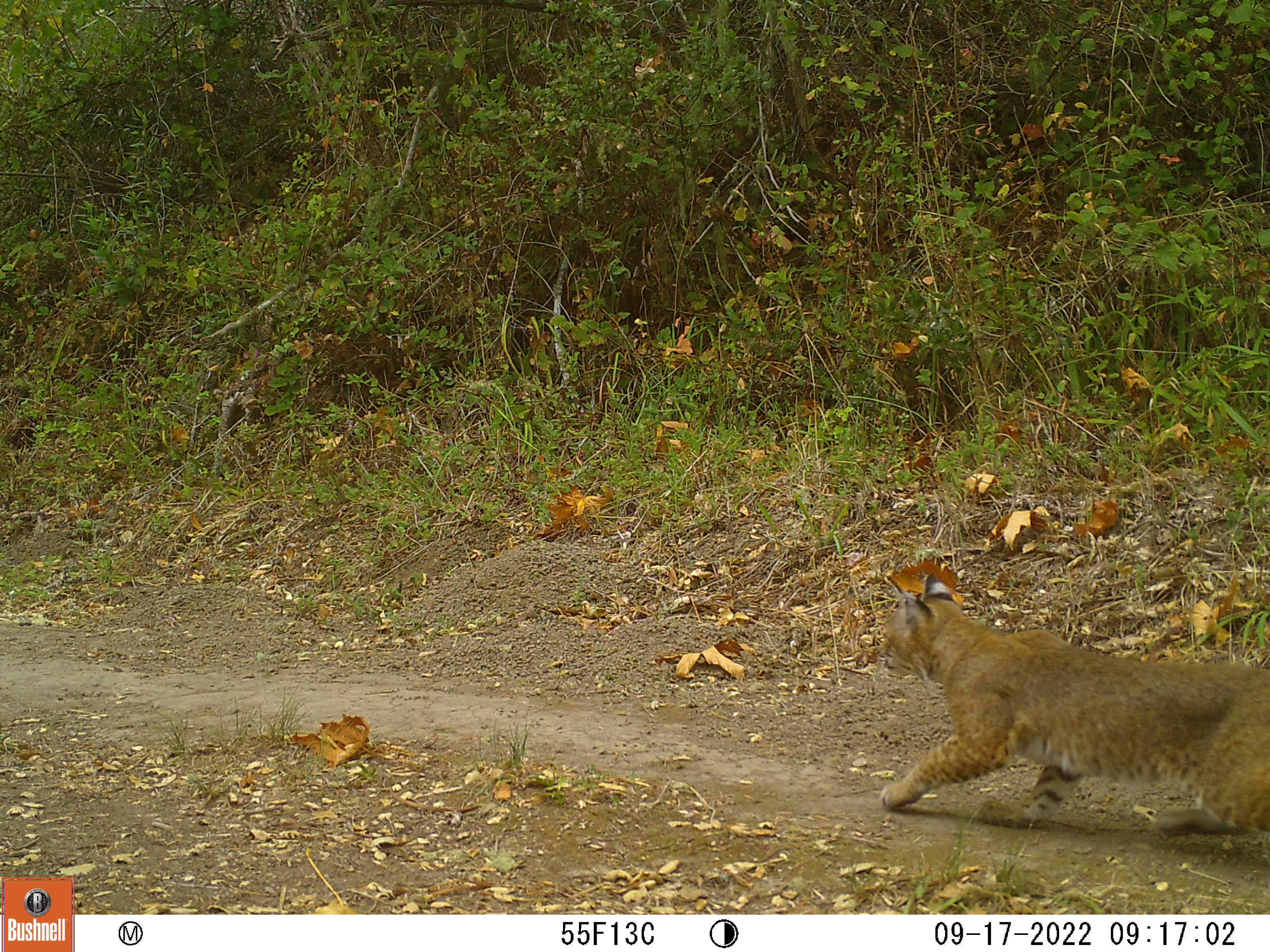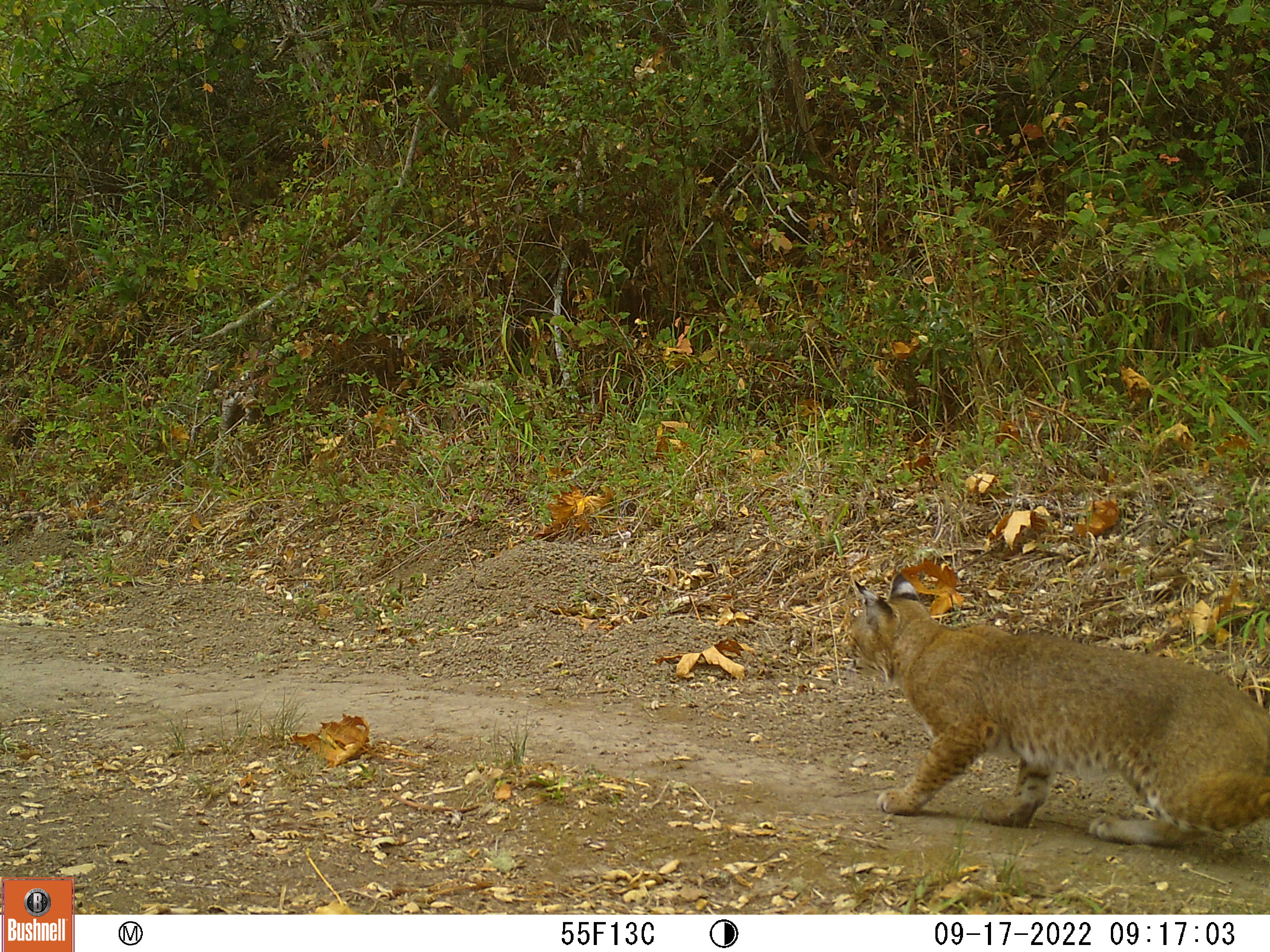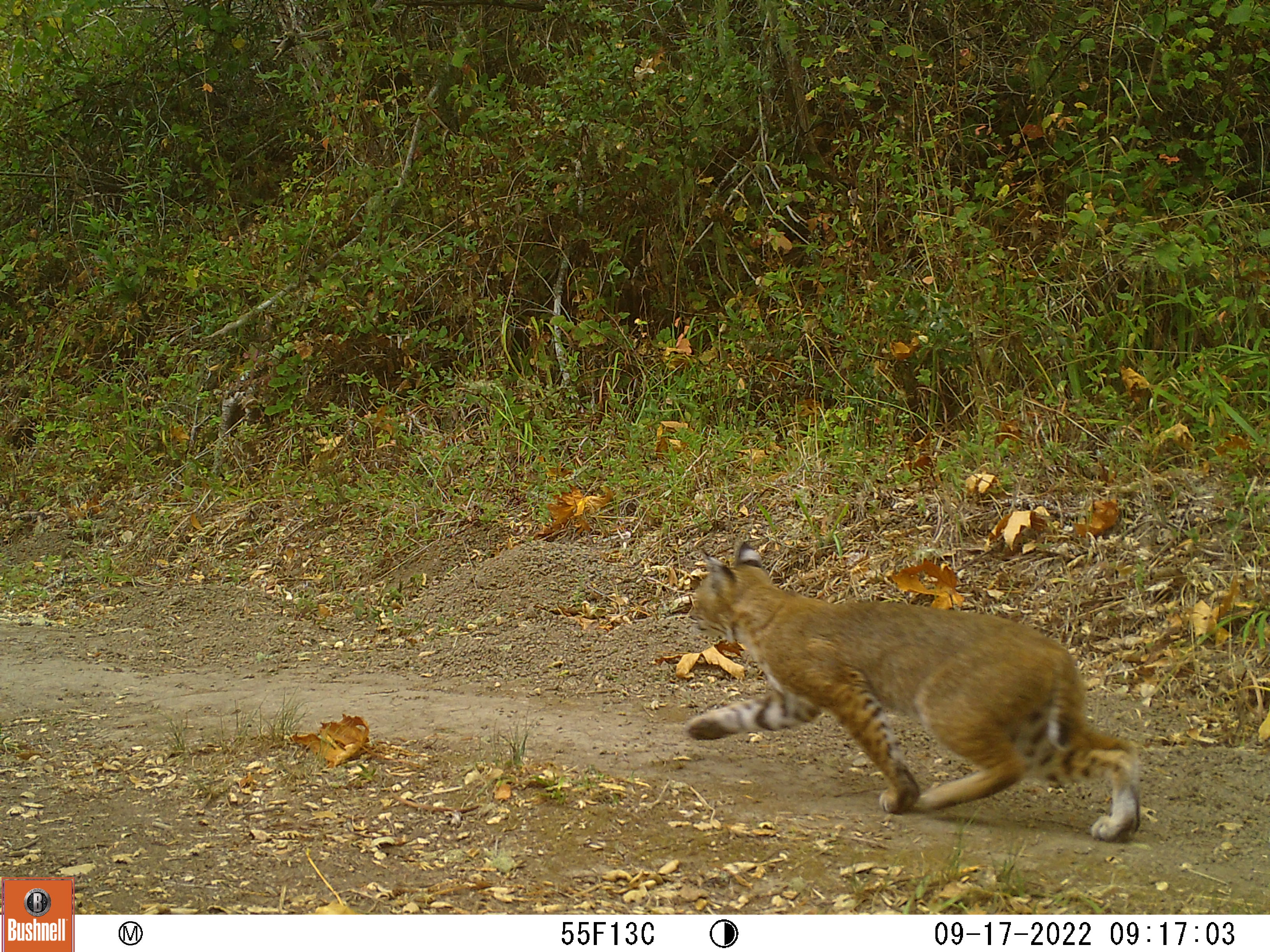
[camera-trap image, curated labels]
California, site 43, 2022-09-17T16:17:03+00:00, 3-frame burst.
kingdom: Animalia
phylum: Chordata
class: Mammalia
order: Carnivora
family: Felidae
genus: Lynx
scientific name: Lynx rufus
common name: bobcat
Bobcat (Lynx rufus).